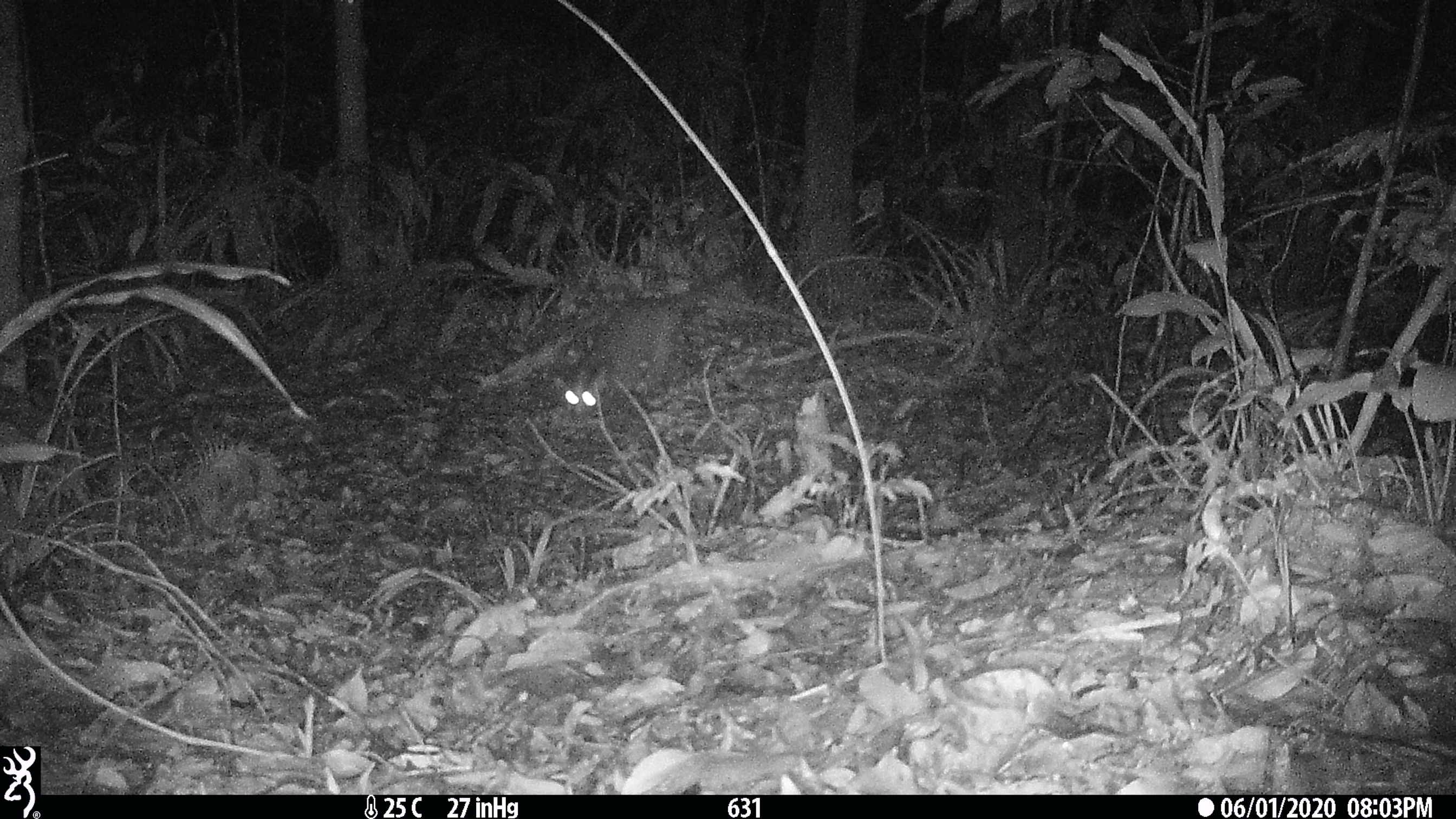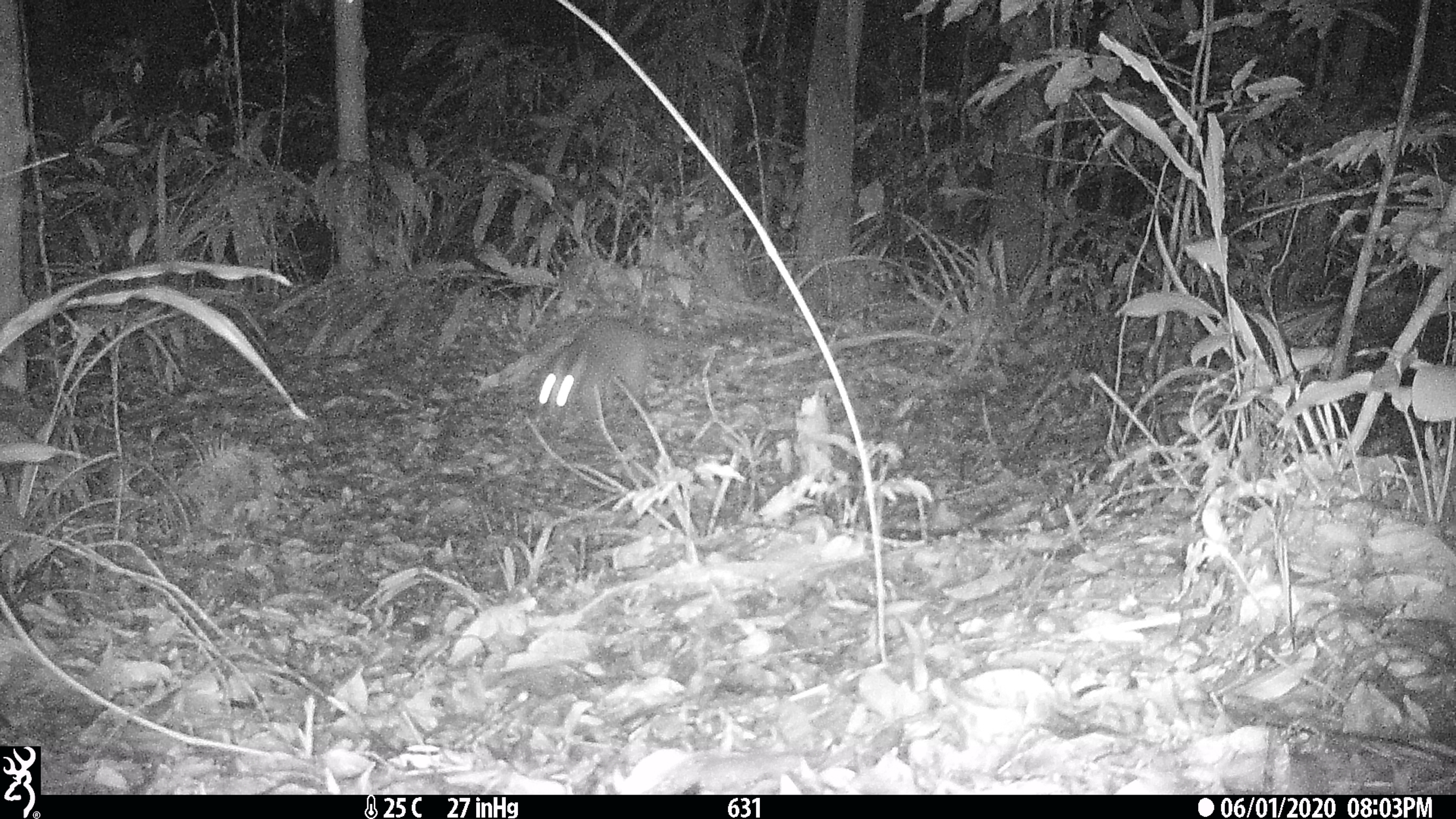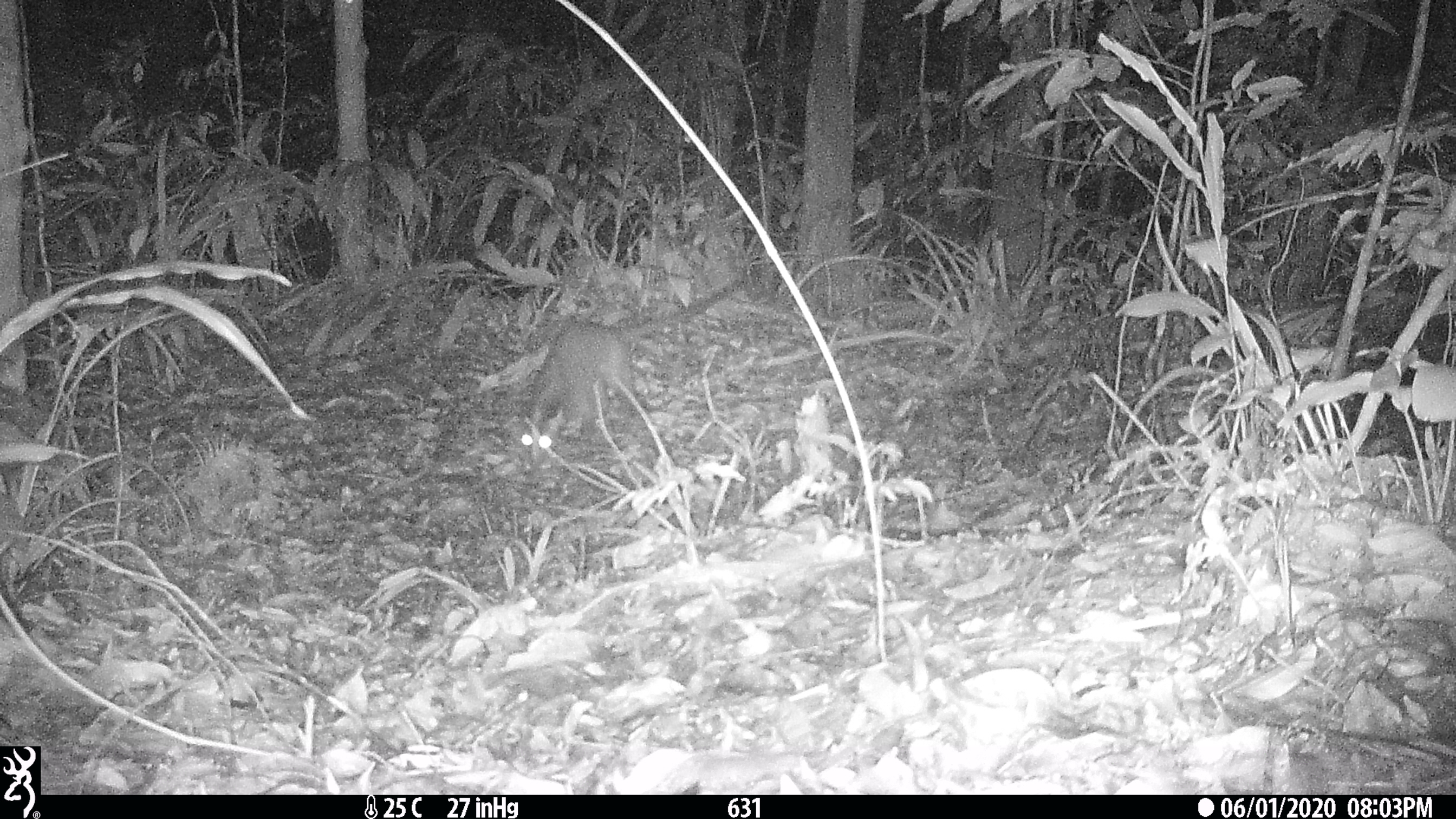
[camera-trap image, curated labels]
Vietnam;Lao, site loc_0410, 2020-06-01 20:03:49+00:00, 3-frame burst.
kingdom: Animalia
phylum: Chordata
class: Mammalia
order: Carnivora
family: Viverridae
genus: Paguma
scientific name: Paguma larvata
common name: masked palm civet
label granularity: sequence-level